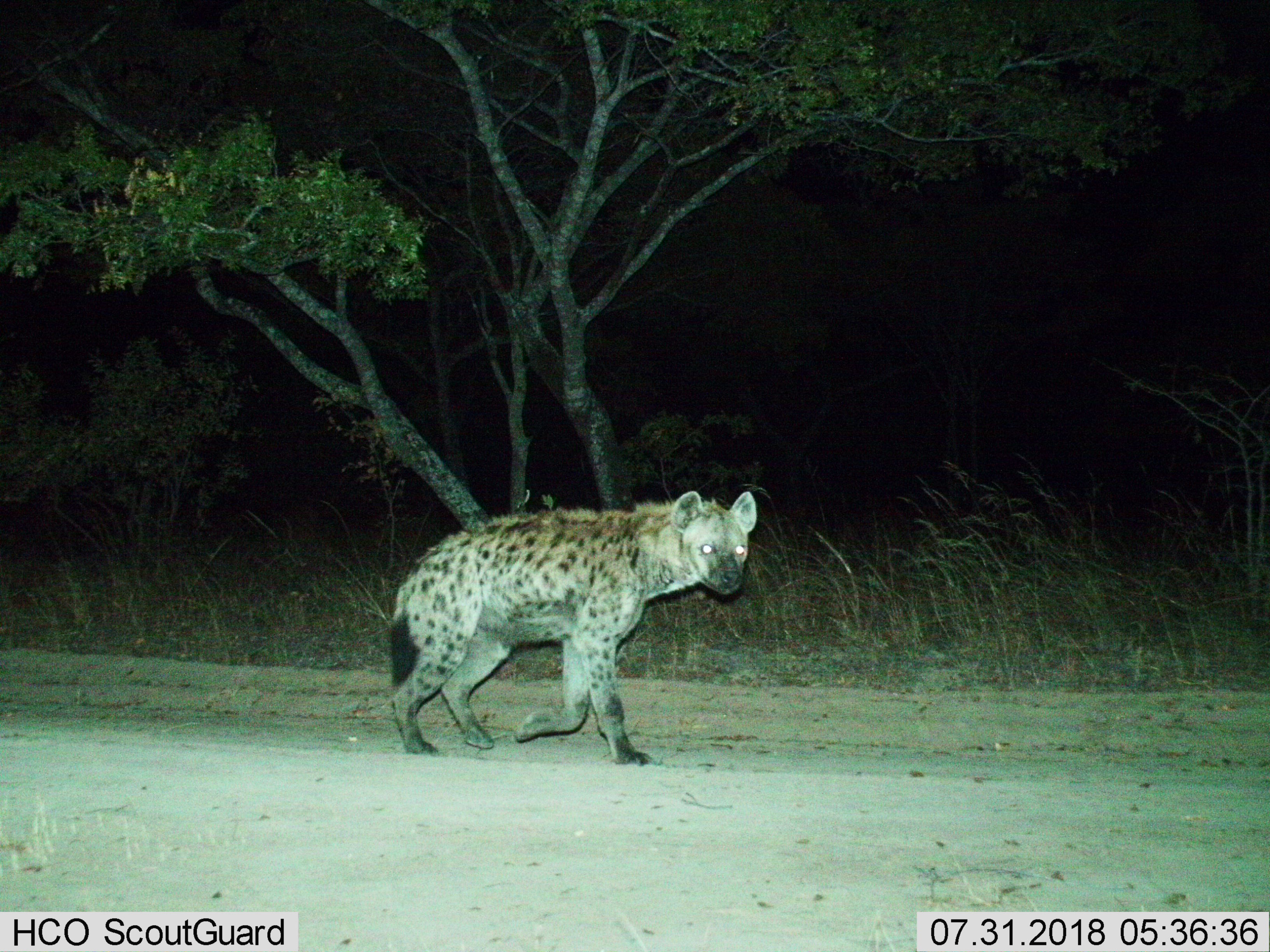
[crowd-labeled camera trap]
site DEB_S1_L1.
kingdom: Animalia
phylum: Chordata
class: Mammalia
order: Carnivora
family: Hyaenidae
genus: Crocuta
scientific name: Crocuta crocuta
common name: spotted hyena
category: hyenaspotted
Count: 1.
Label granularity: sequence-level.